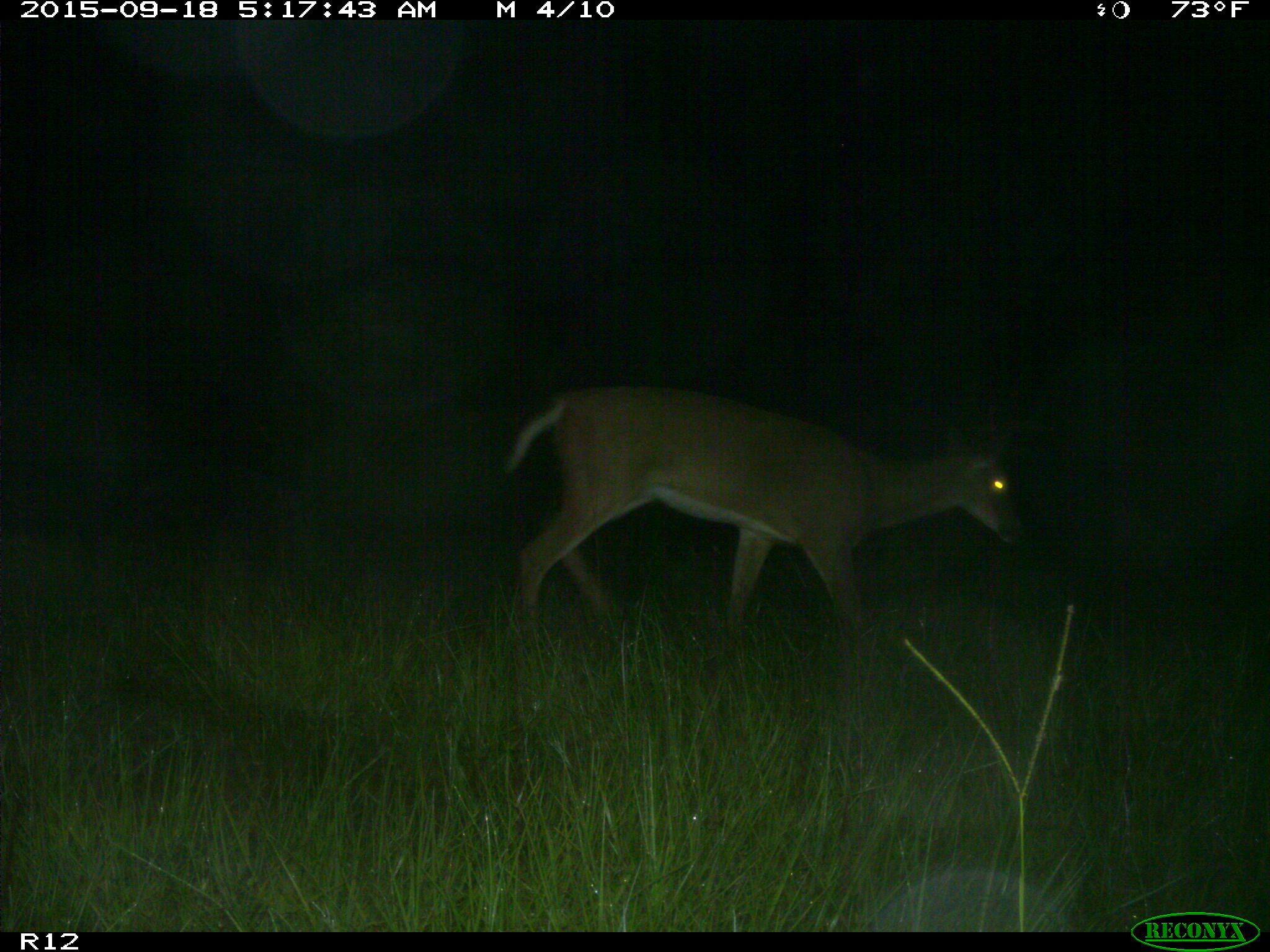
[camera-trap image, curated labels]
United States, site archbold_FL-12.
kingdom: Animalia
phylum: Chordata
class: Mammalia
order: Artiodactyla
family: Cervidae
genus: Odocoileus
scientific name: Odocoileus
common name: deer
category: unidentified deer